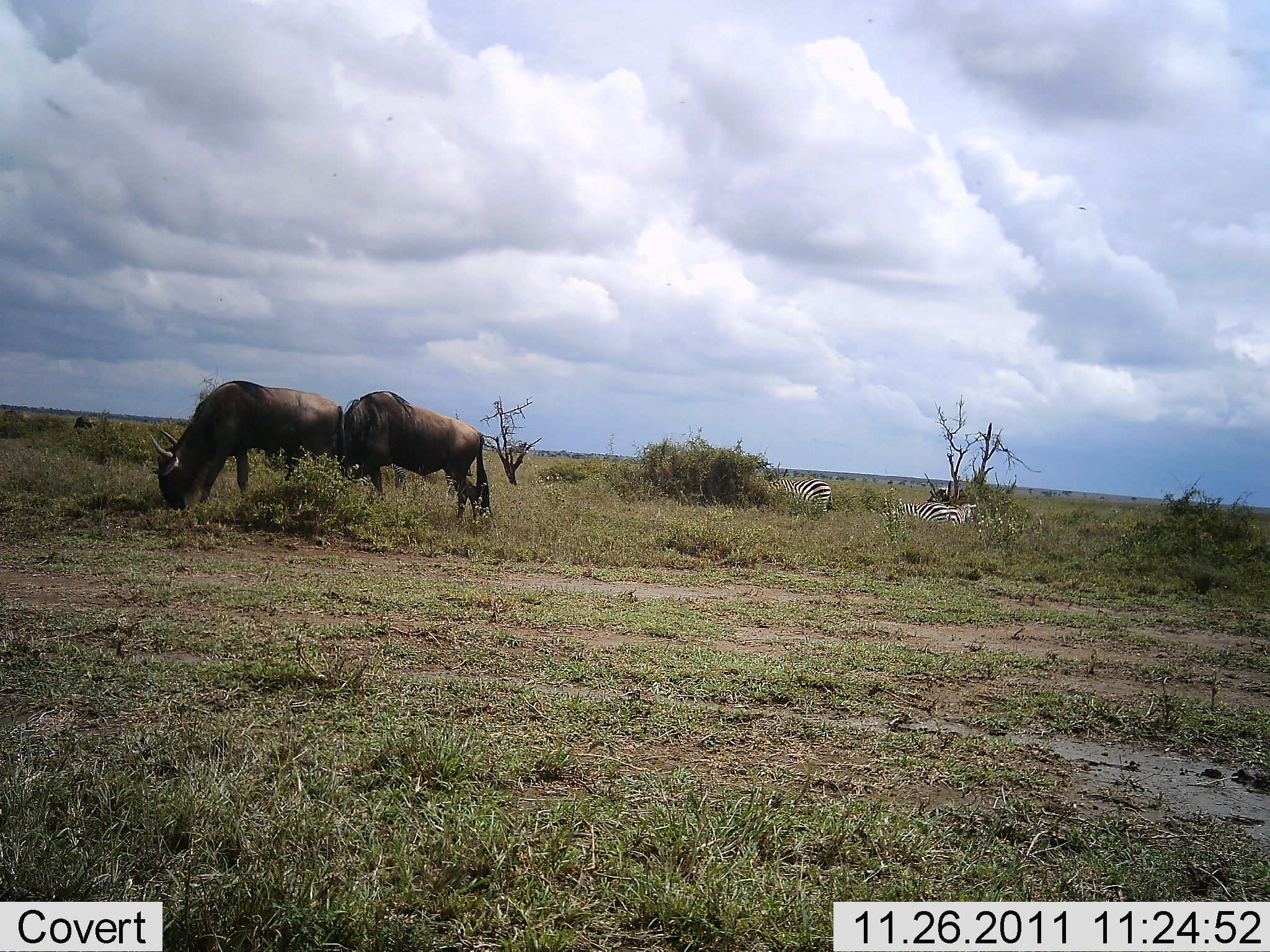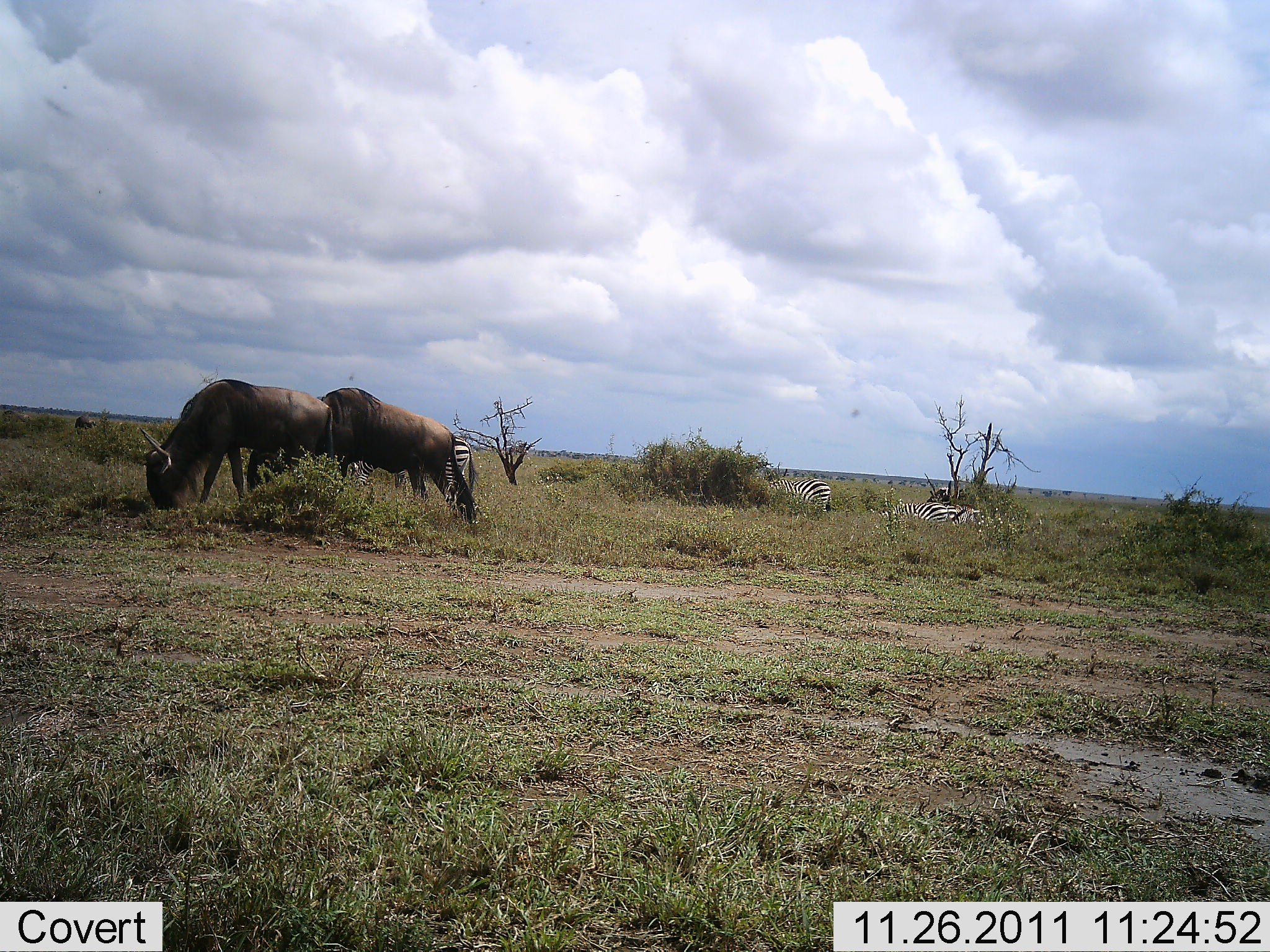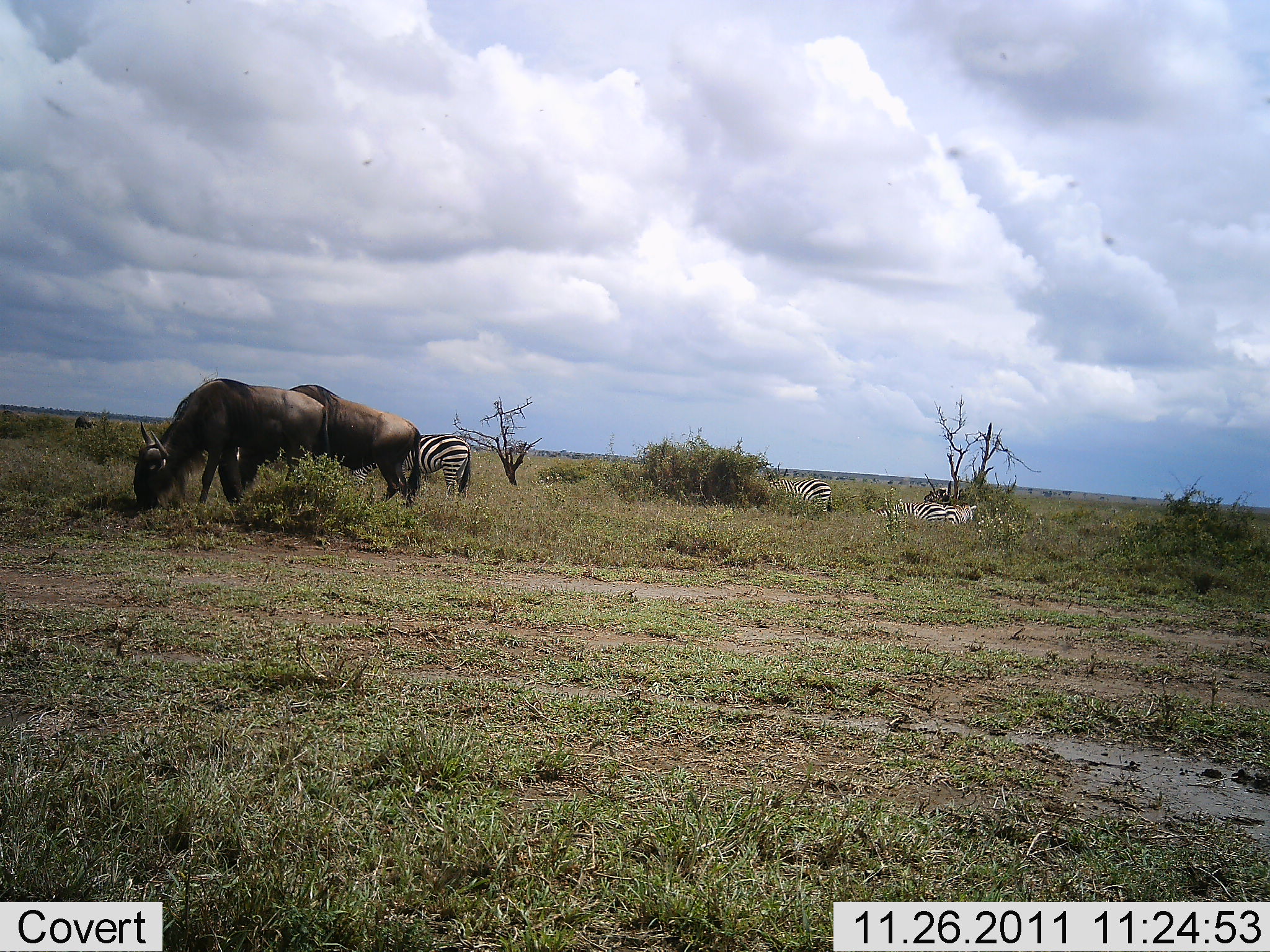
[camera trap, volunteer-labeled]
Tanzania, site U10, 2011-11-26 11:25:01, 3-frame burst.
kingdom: Animalia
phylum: Chordata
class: Mammalia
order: Artiodactyla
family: Bovidae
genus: Connochaetes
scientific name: Connochaetes taurinus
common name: blue wildebeest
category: wildebeest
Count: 2.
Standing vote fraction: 0%.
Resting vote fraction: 0%.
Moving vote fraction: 15%.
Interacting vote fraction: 0%.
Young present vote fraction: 0%.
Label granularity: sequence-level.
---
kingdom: Animalia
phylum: Chordata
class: Mammalia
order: Perissodactyla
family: Equidae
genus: Equus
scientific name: Equus quagga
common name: plains zebra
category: zebra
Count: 3.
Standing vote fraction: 8%.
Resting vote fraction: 38%.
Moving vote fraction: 8%.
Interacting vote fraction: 0%.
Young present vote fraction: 0%.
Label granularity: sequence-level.